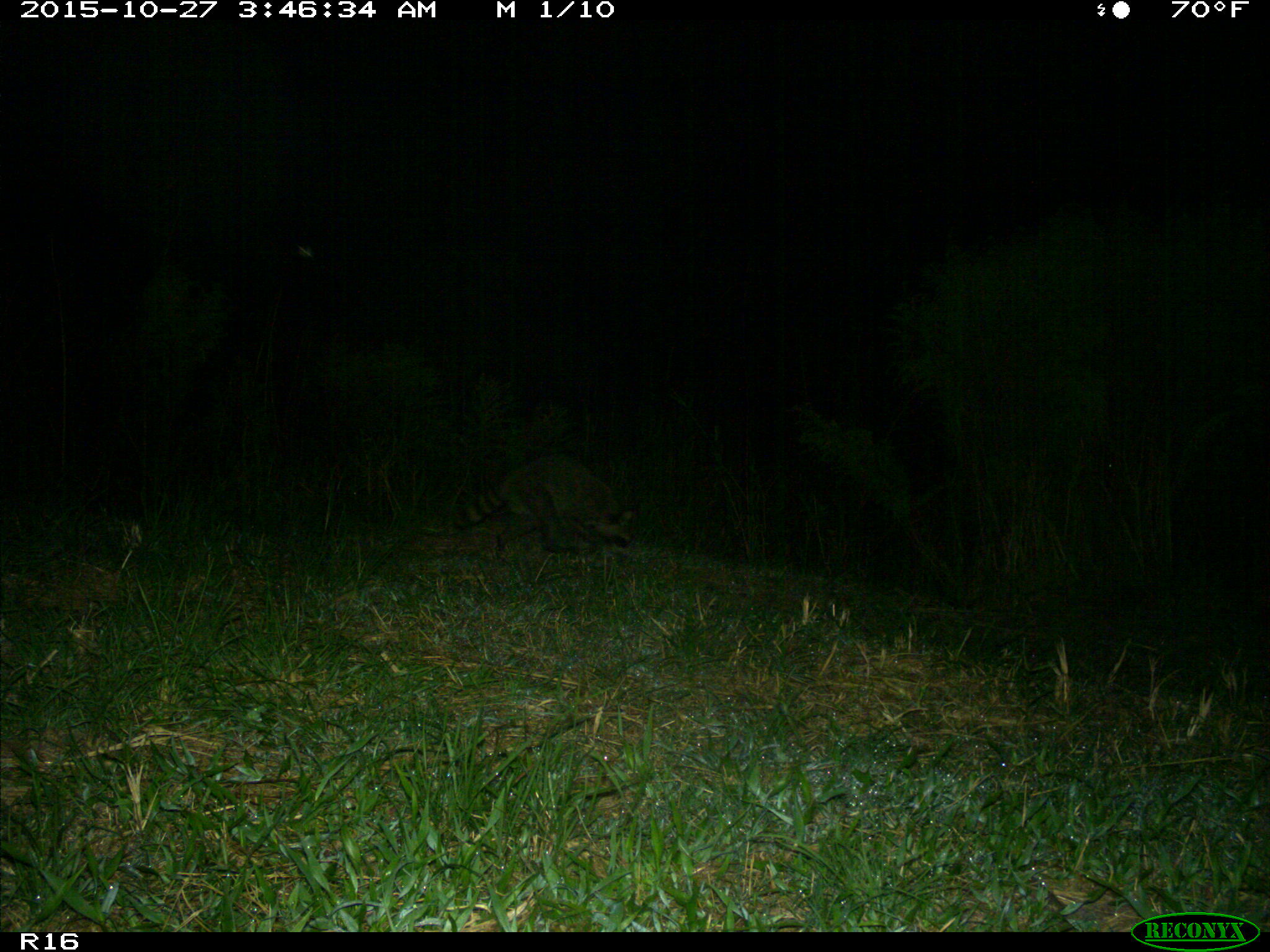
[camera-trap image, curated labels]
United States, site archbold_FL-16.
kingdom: Animalia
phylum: Chordata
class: Mammalia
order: Carnivora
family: Procyonidae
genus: Procyon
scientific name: Procyon lotor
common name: common raccoon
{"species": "Procyon lotor (common raccoon)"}